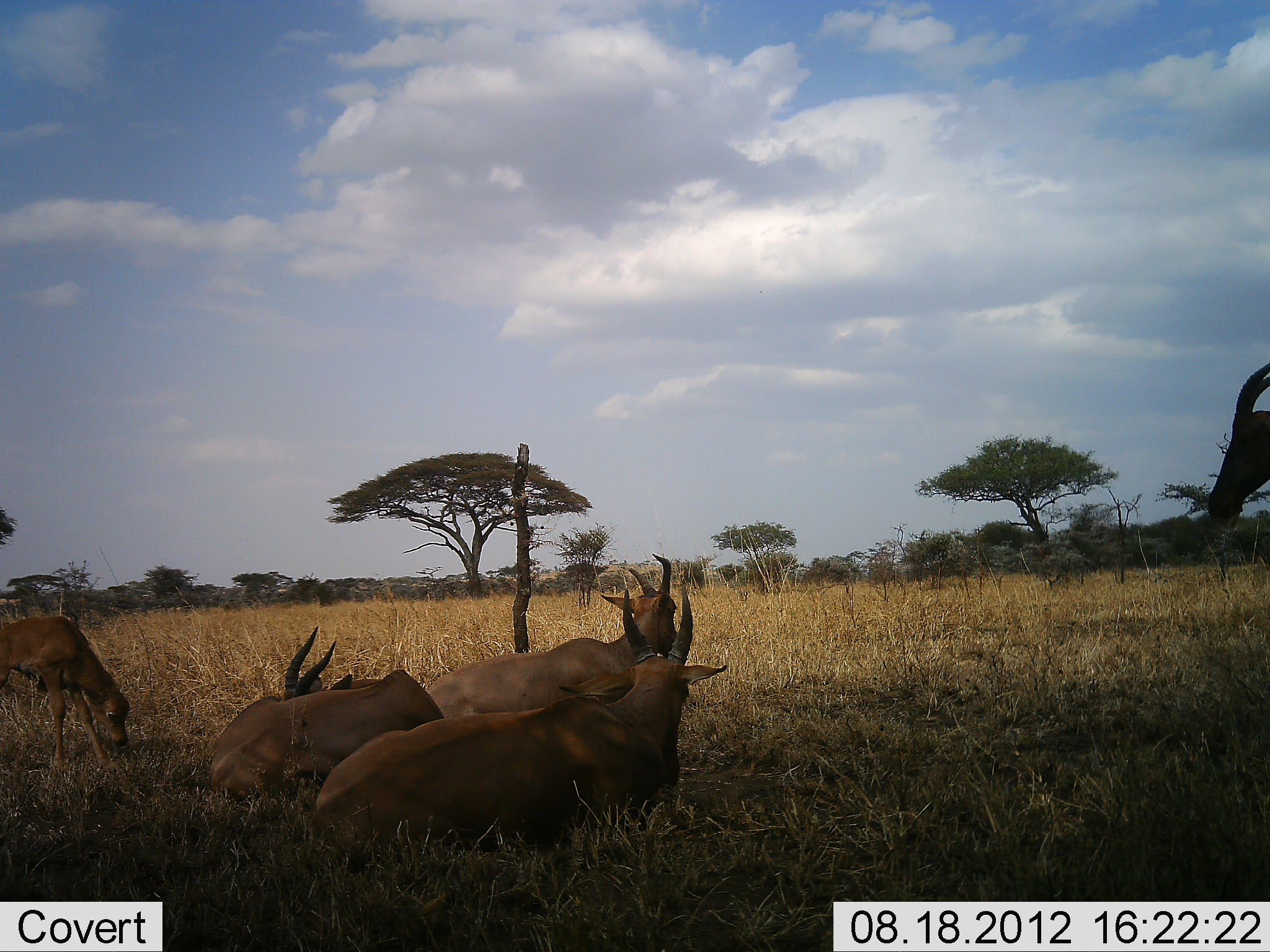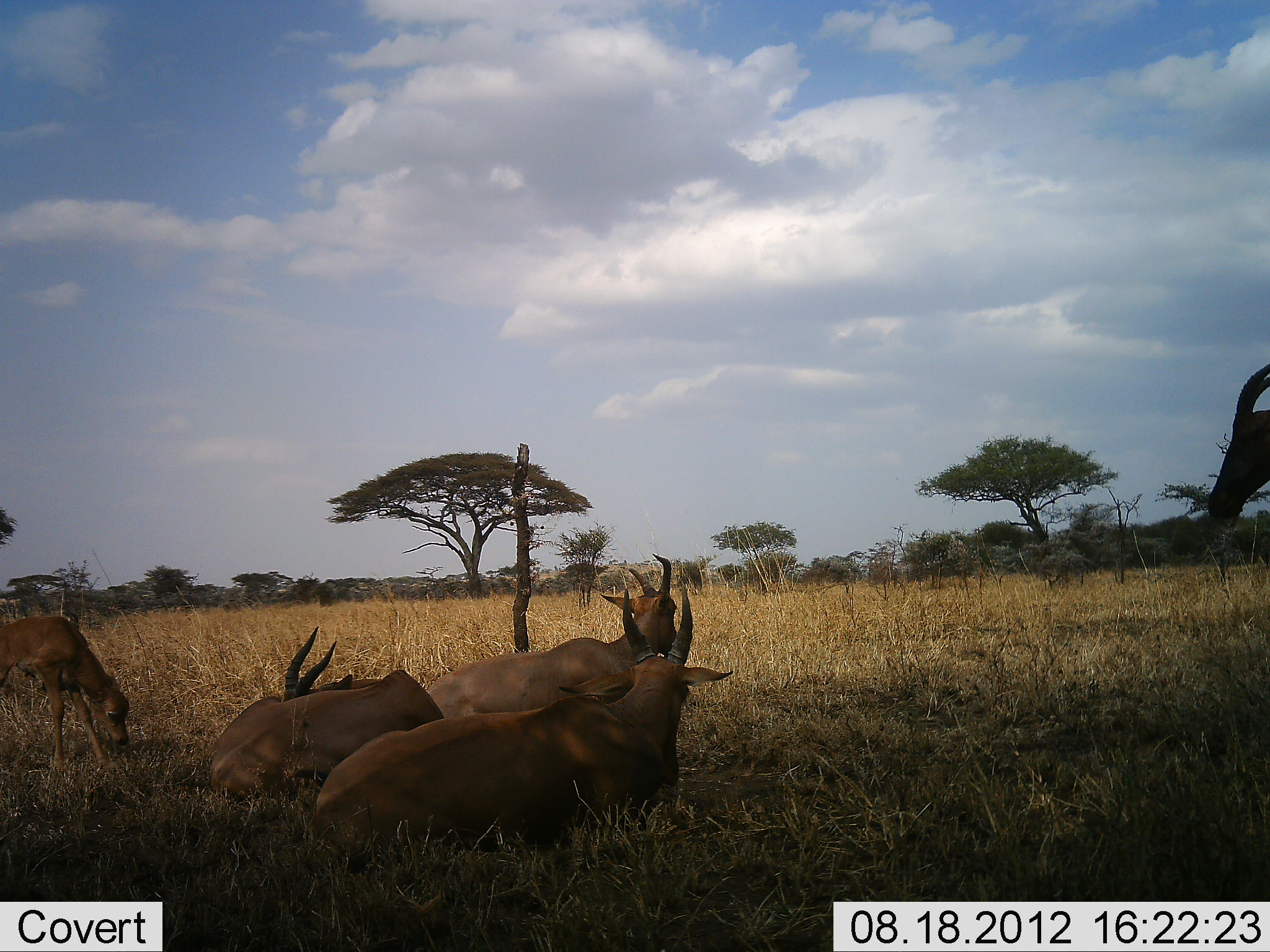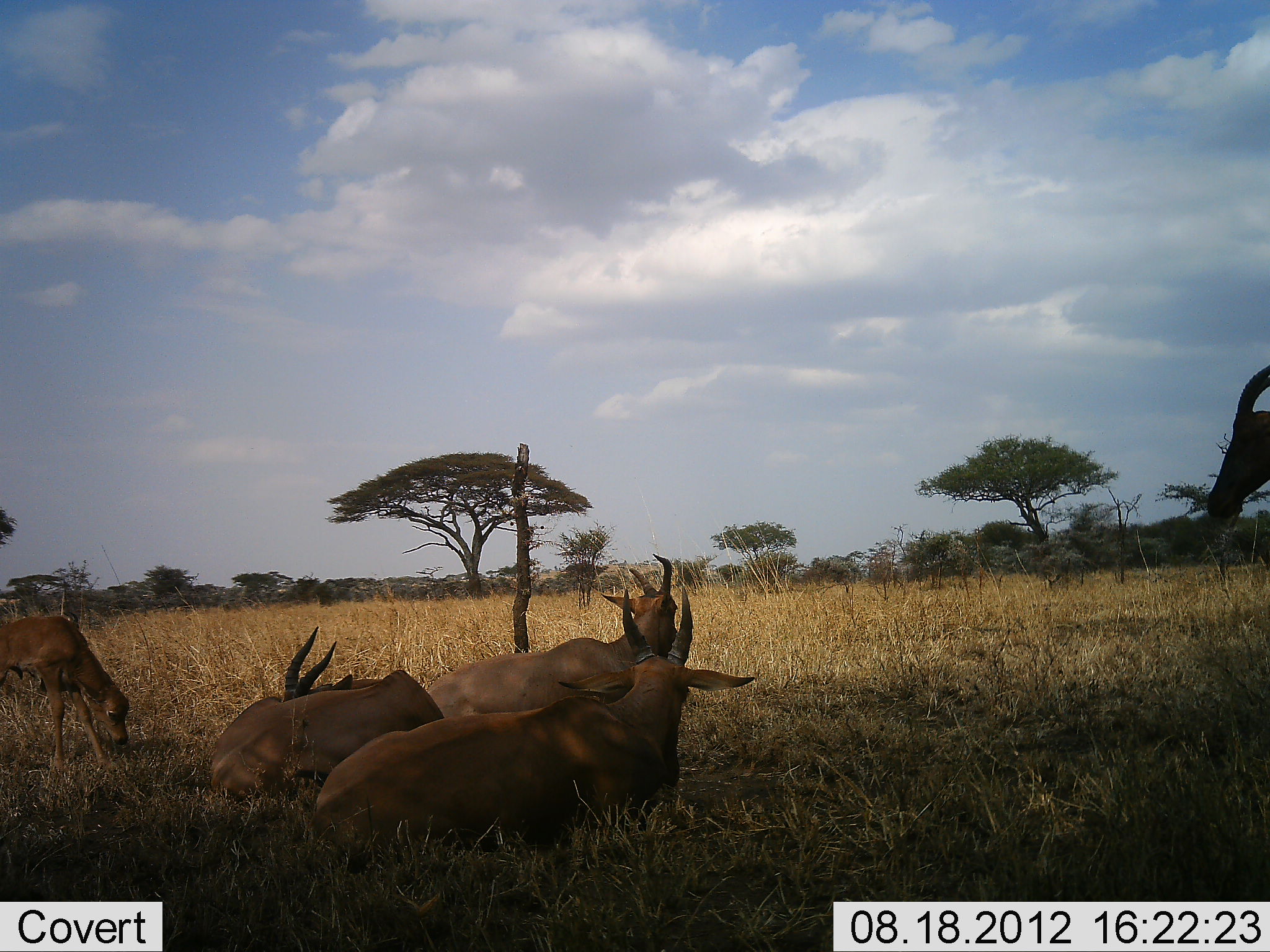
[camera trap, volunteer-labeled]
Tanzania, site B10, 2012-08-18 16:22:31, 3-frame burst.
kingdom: Animalia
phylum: Chordata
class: Mammalia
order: Artiodactyla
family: Bovidae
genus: Damaliscus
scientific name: Damaliscus lunatus jimela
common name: topi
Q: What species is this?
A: Topi (Damaliscus lunatus jimela).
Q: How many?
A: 5.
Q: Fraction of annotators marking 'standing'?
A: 40%.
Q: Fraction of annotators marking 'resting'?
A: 100%.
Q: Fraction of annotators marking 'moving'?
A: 0%.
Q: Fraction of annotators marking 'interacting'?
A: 0%.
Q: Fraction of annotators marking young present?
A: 70%.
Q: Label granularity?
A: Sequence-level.